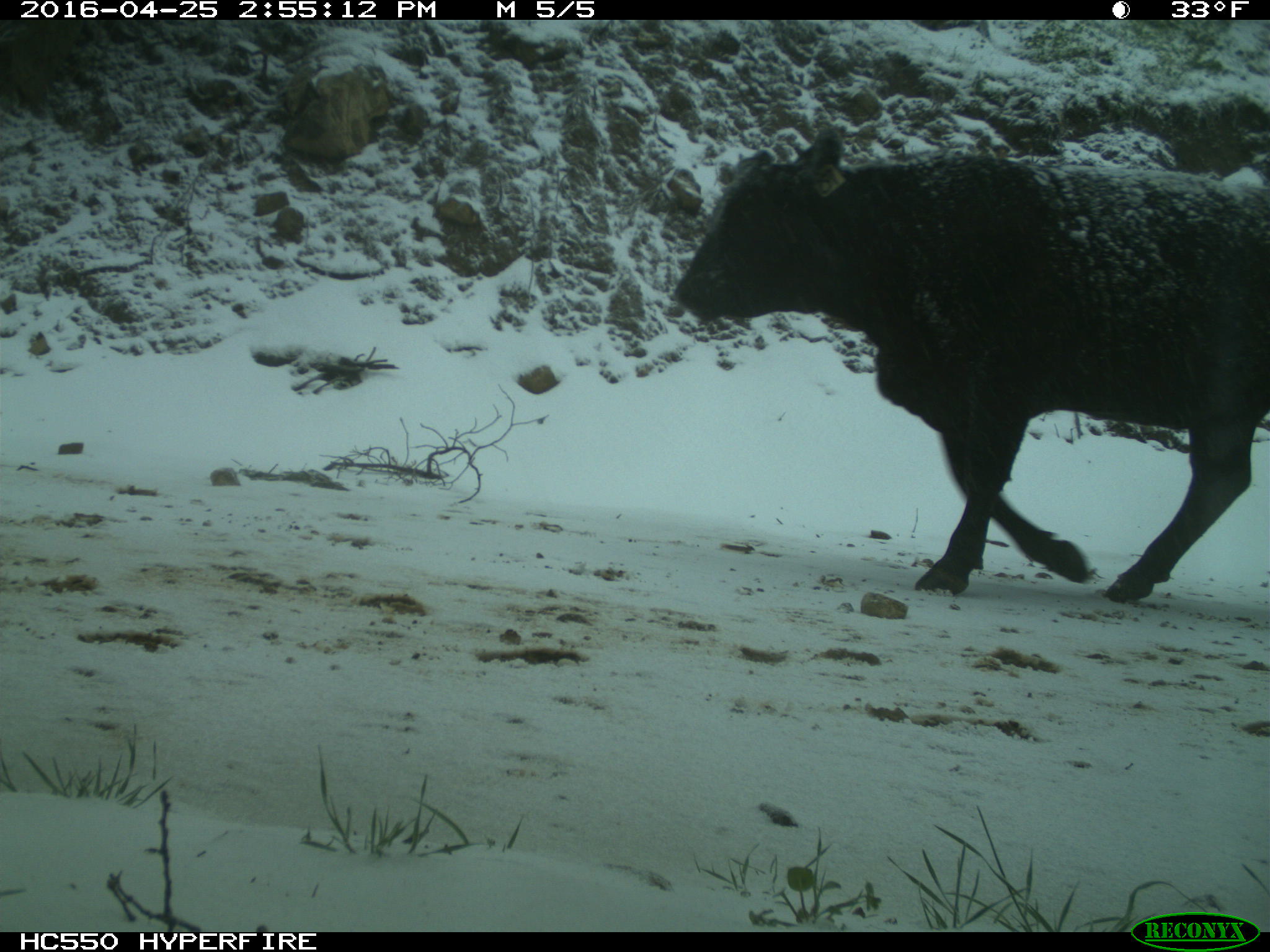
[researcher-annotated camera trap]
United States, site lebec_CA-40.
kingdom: Animalia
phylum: Chordata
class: Mammalia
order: Artiodactyla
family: Bovidae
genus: Bos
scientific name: Bos taurus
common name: domestic cow